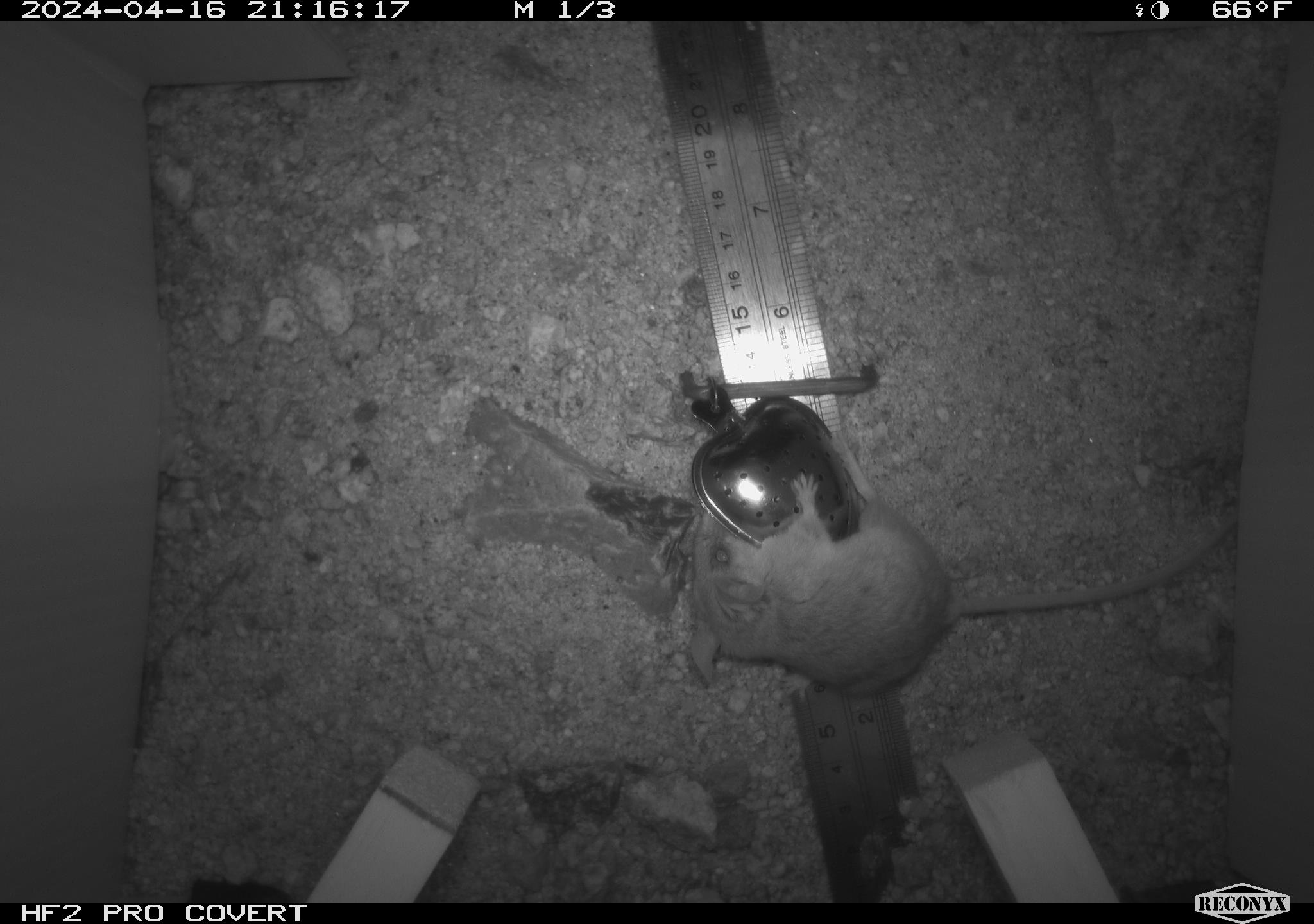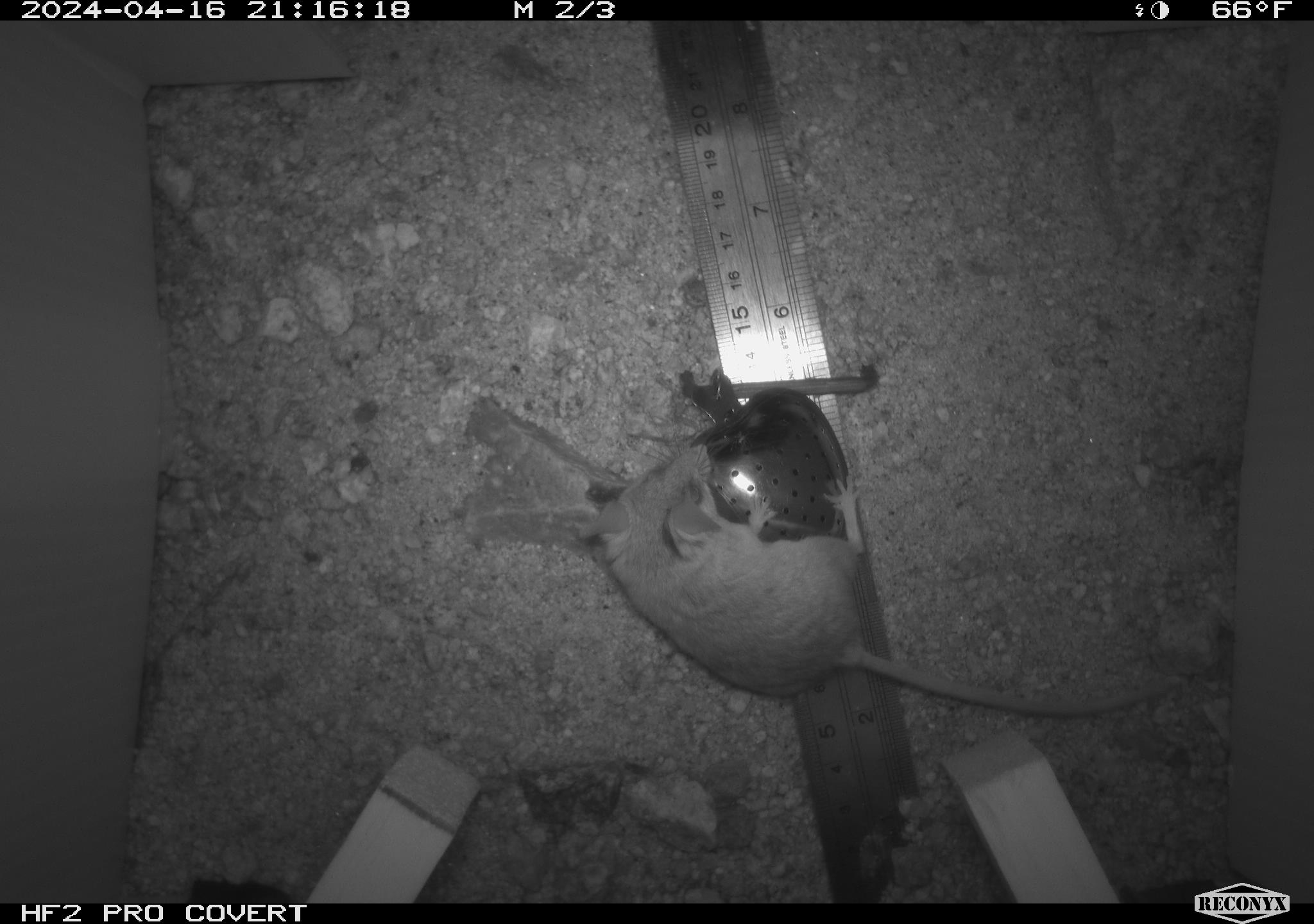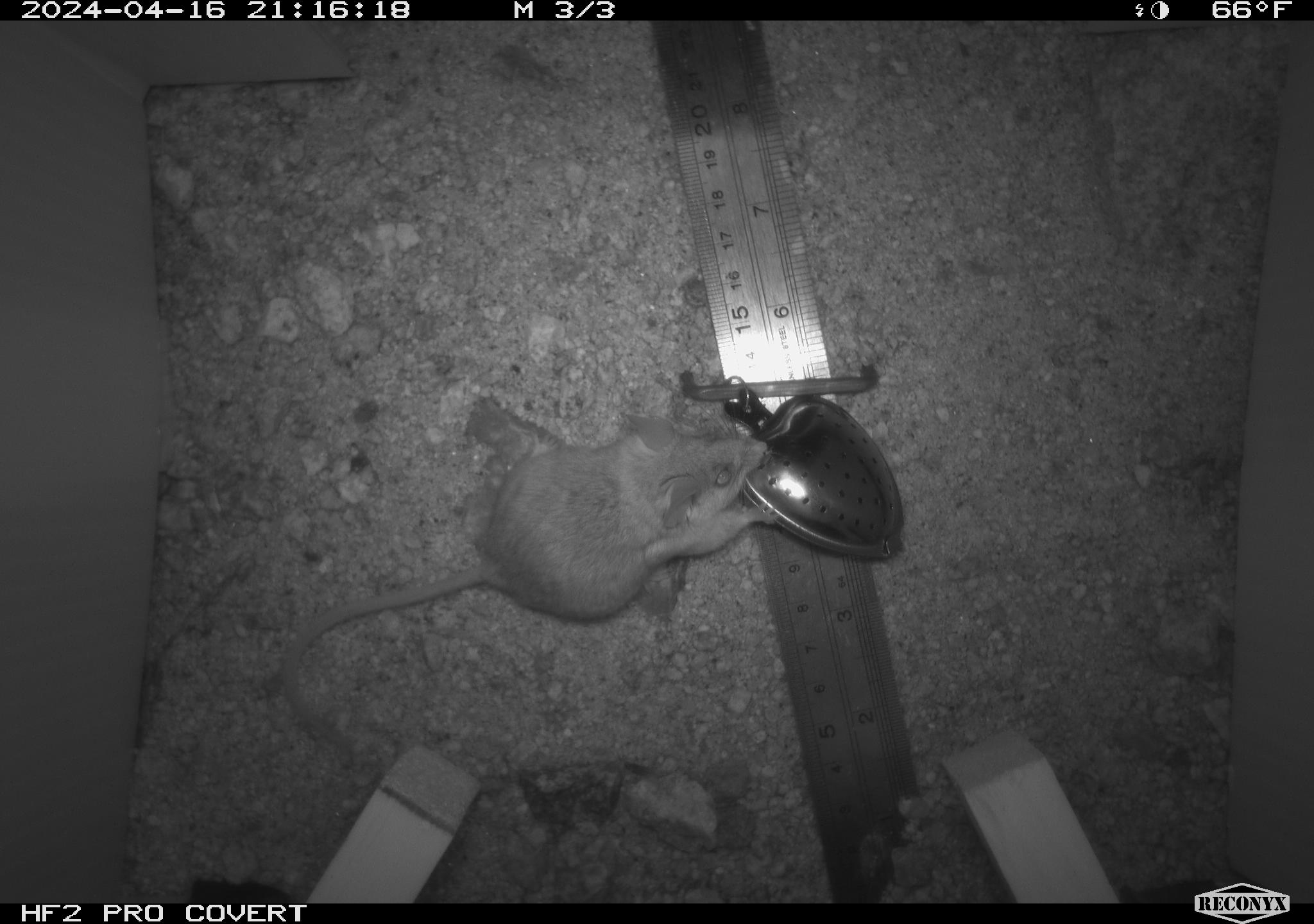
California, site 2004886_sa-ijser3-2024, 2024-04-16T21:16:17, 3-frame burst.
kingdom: Animalia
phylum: Chordata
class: Mammalia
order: Rodentia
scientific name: Rodentia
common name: mouse species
Mouse species (Rodentia).